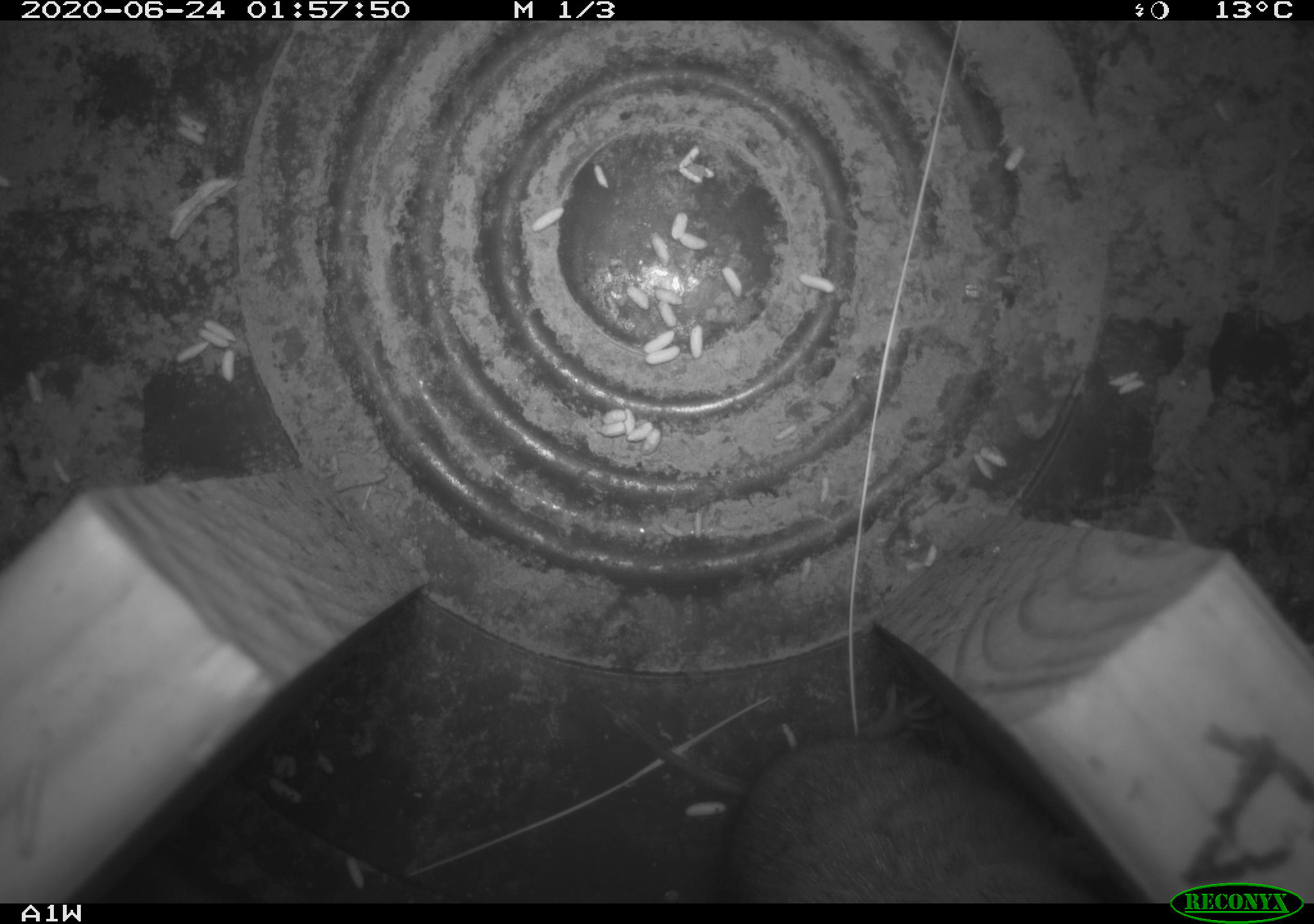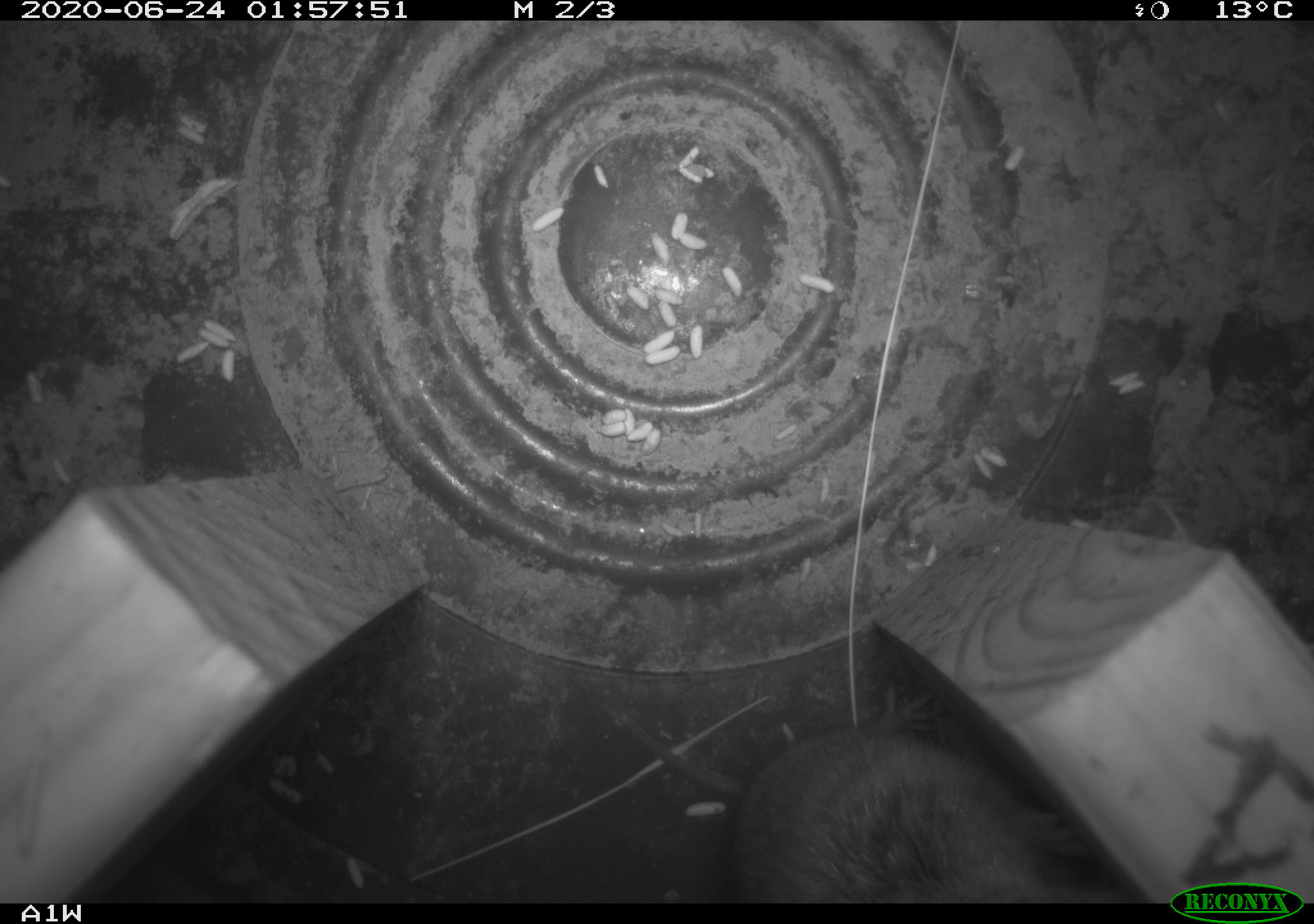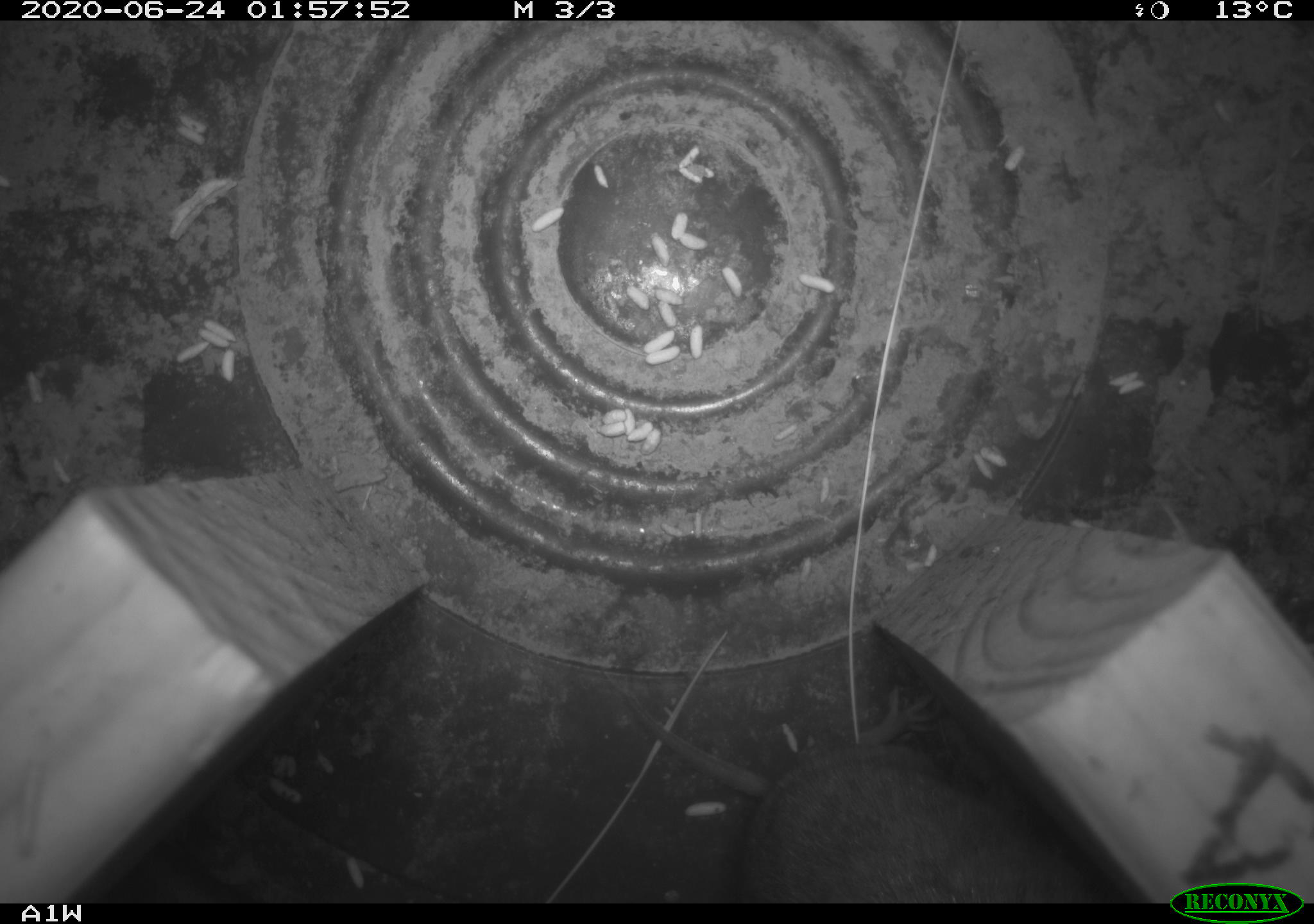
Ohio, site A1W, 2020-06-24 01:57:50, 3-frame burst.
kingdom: Animalia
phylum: Chordata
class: Mammalia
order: Rodentia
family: Cricetidae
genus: Microtus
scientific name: Microtus pennsylvanicus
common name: meadow vole